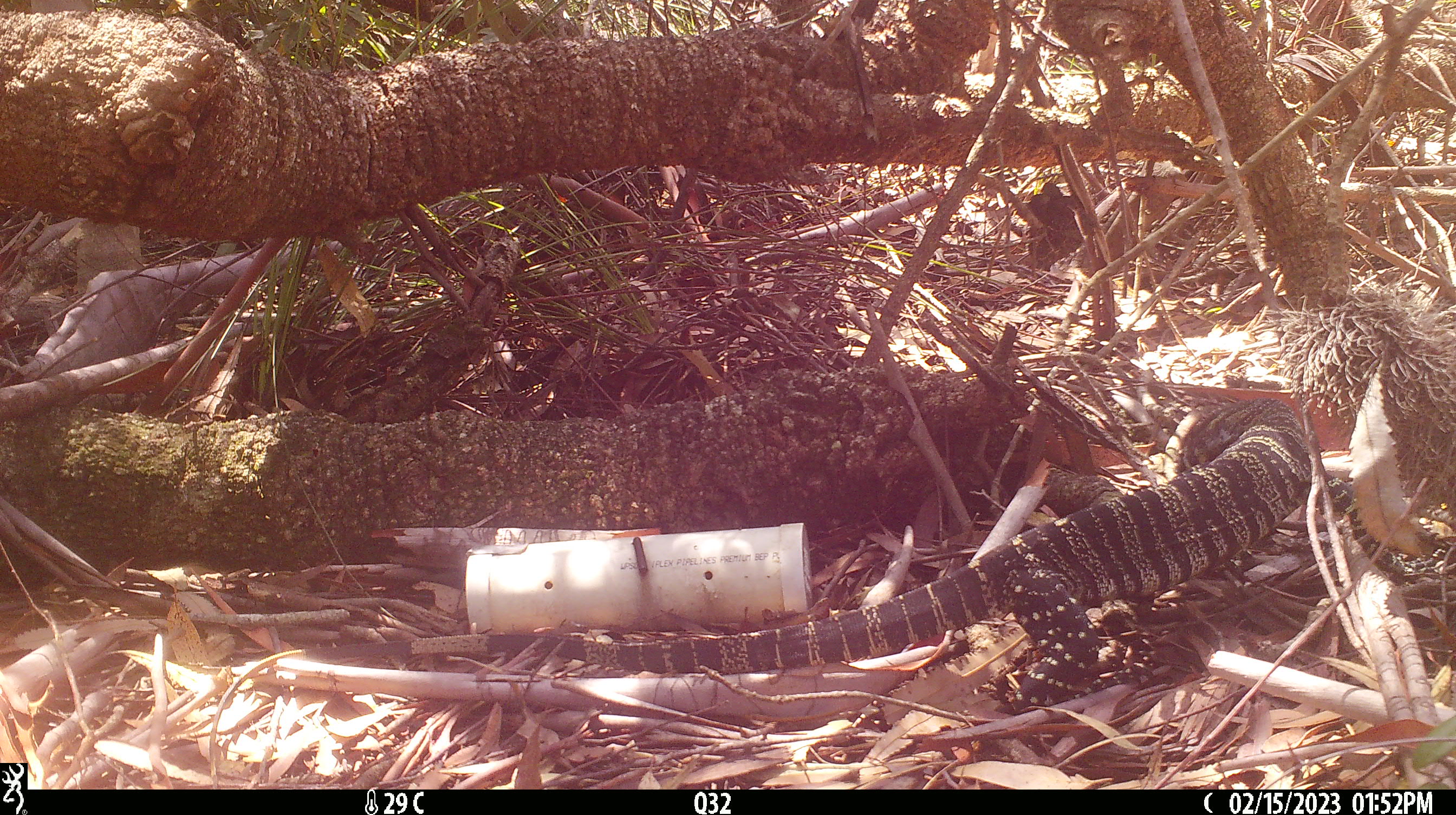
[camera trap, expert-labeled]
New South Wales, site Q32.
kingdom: Animalia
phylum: Chordata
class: Reptilia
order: Squamata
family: Varanidae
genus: Varanus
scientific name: Varanus varius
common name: lace monitor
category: goanna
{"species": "goanna (lace monitor) (Varanus varius)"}